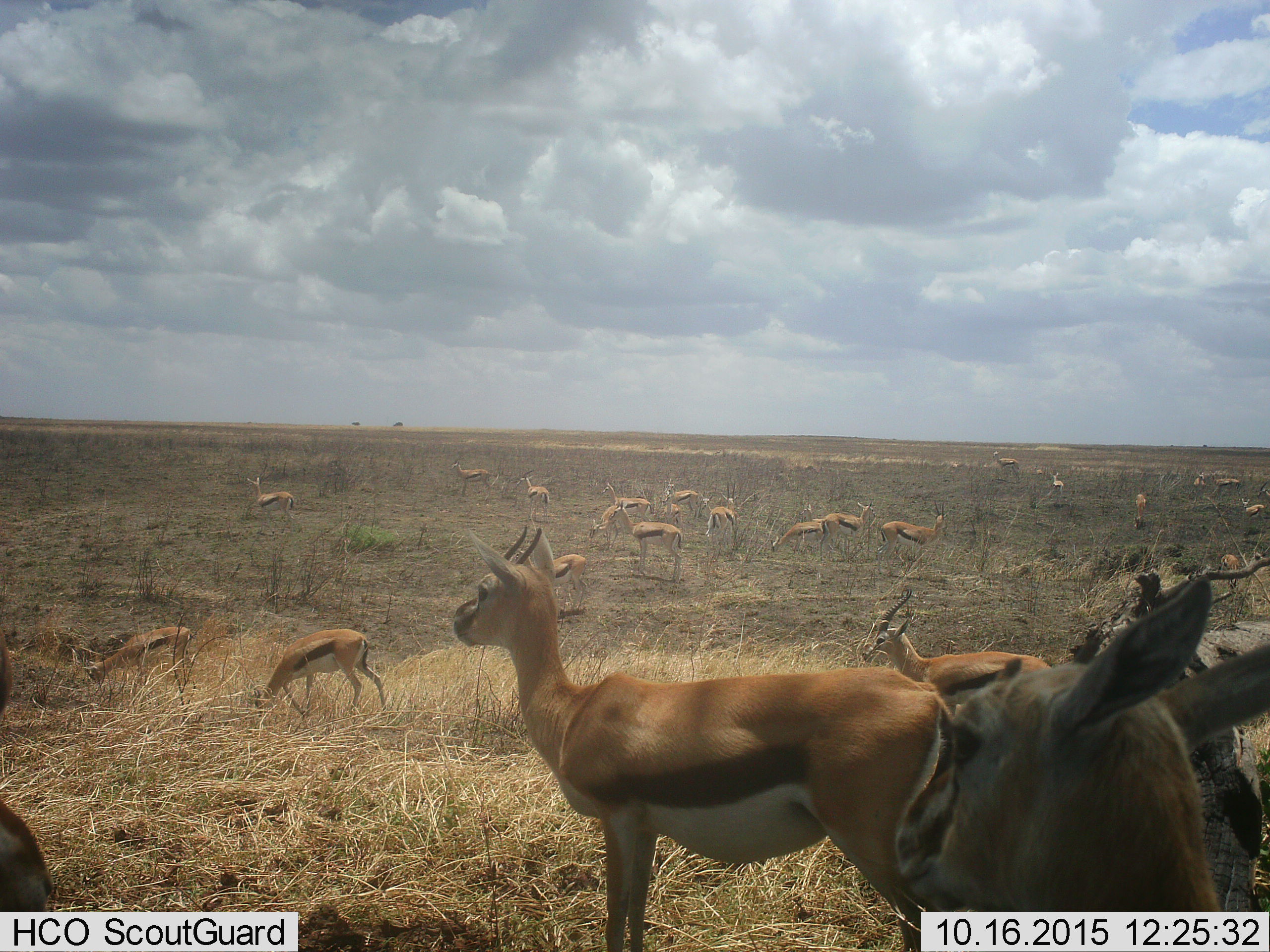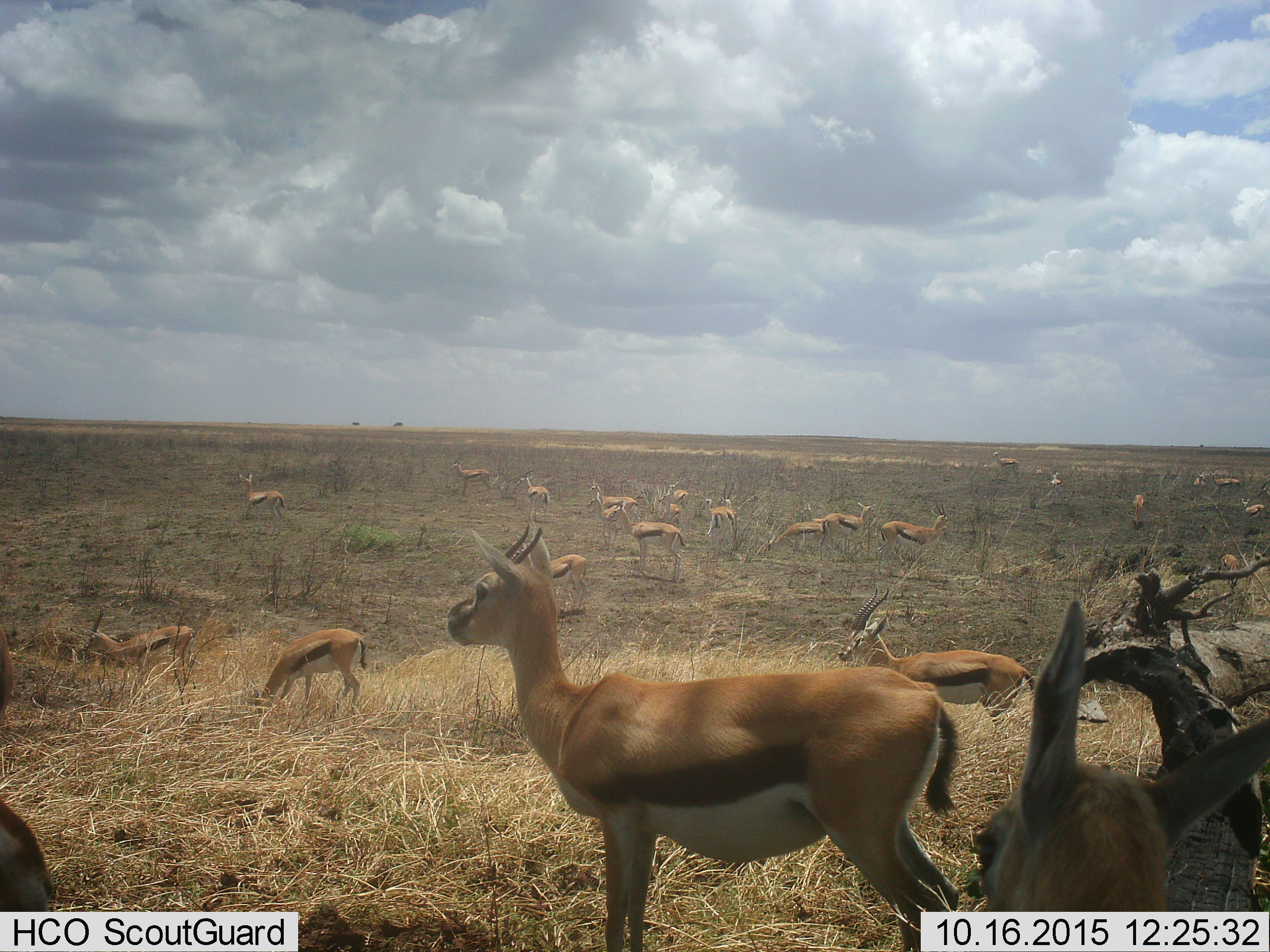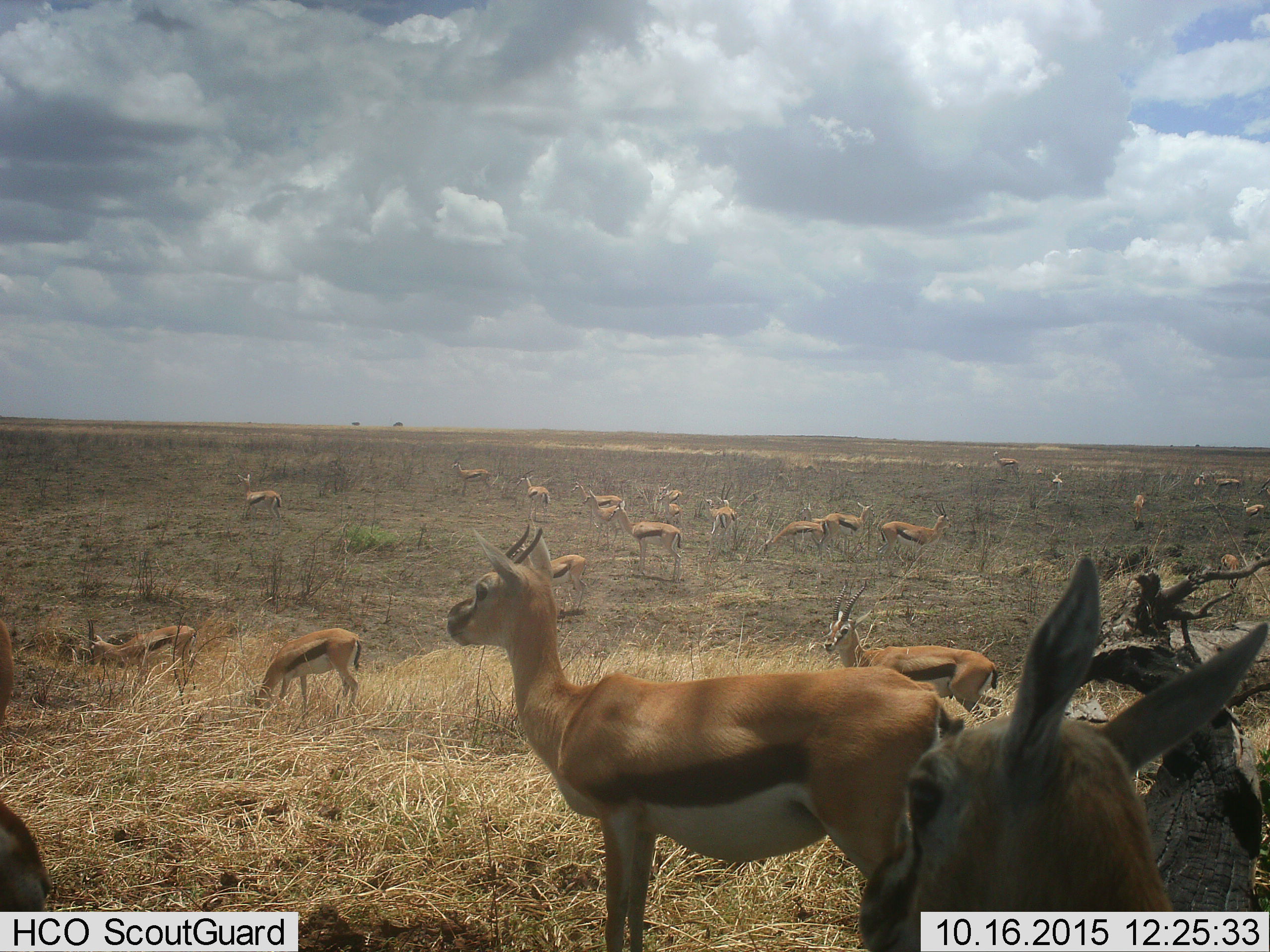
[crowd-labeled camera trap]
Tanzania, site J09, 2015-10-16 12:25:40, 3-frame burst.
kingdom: Animalia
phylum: Chordata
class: Mammalia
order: Artiodactyla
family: Bovidae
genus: Eudorcas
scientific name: Eudorcas thomsonii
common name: thomson's gazelle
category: gazellethomsons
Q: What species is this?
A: Gazellethomsons (thomson's gazelle) (Eudorcas thomsonii).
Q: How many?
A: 11-50.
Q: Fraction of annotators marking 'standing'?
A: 80%.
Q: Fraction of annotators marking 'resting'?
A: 20%.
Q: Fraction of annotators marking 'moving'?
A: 60%.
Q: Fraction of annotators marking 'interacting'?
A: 10%.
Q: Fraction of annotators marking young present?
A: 20%.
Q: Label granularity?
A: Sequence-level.